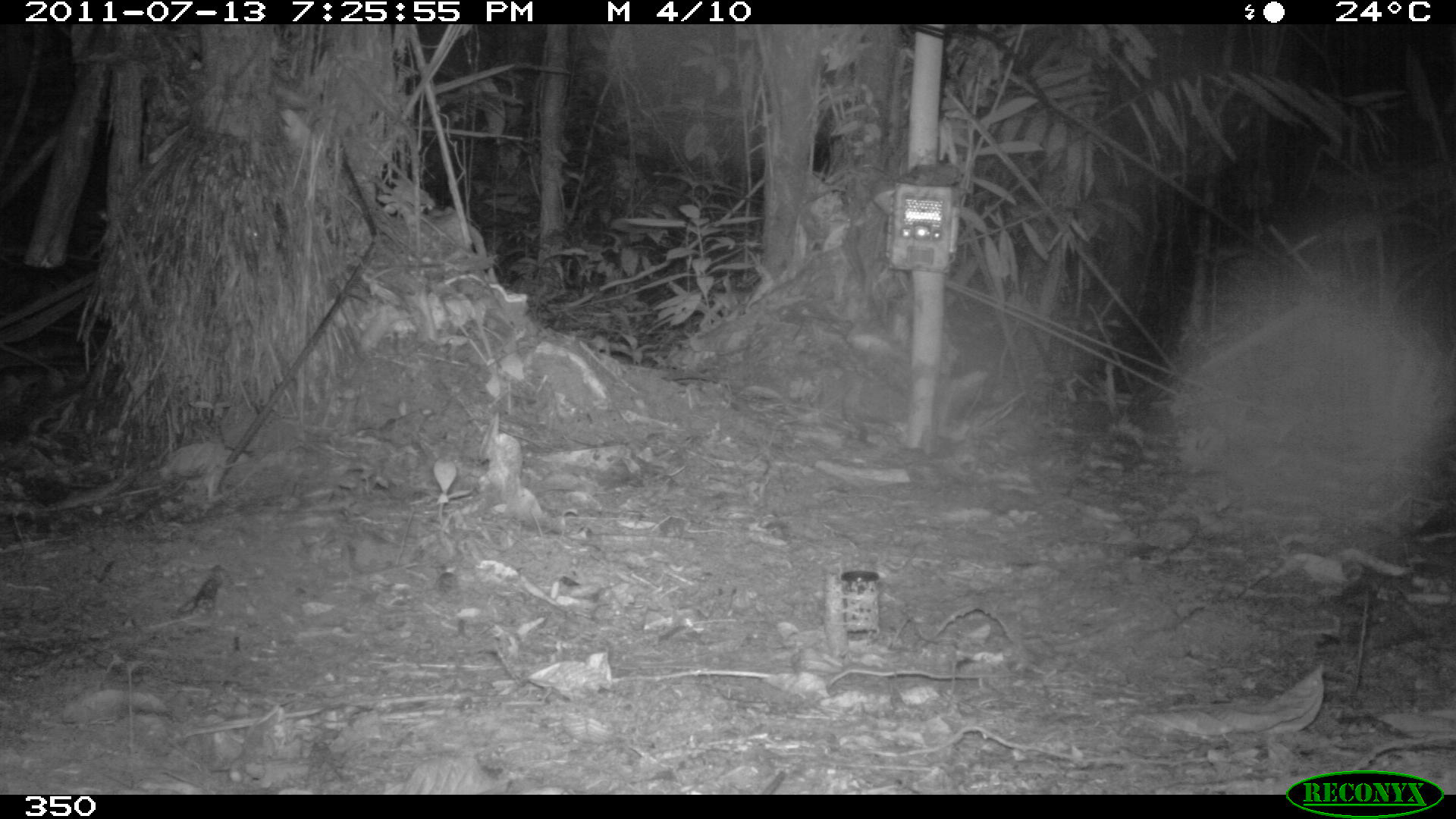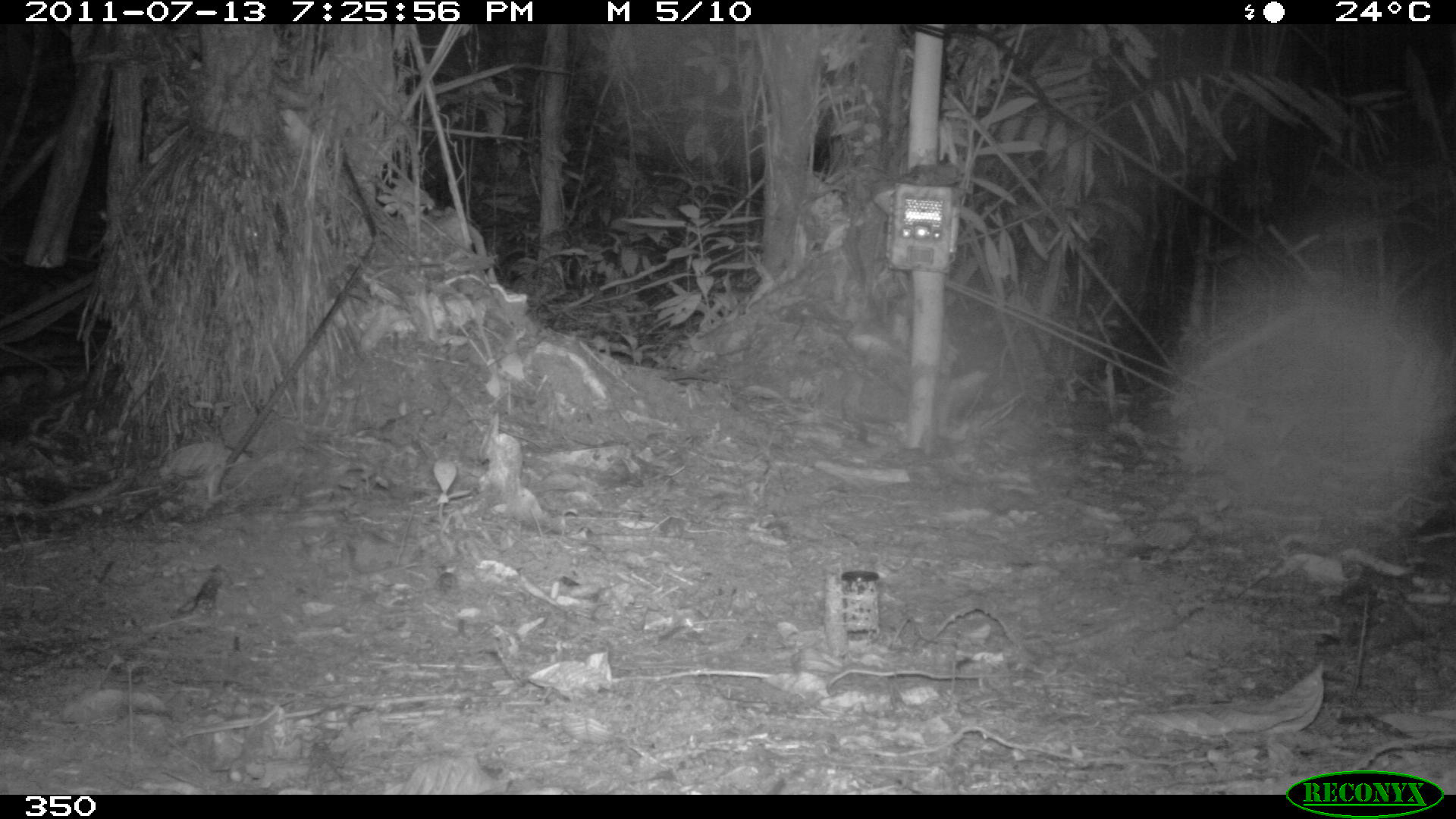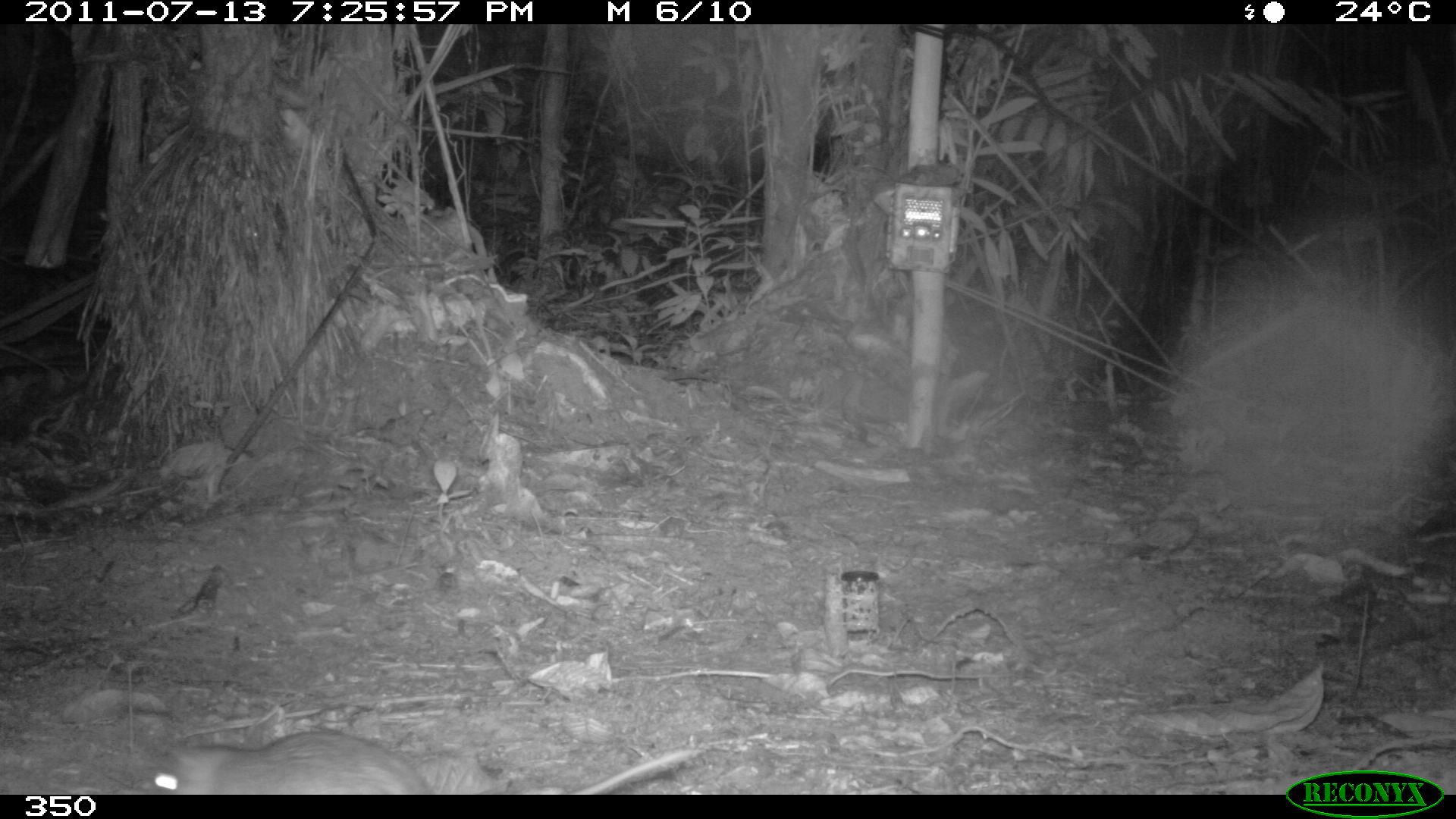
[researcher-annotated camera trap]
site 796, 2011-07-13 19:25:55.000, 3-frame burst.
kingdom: Animalia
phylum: Chordata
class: Mammalia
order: Rodentia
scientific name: Rodentia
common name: rodents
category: unknown rodent